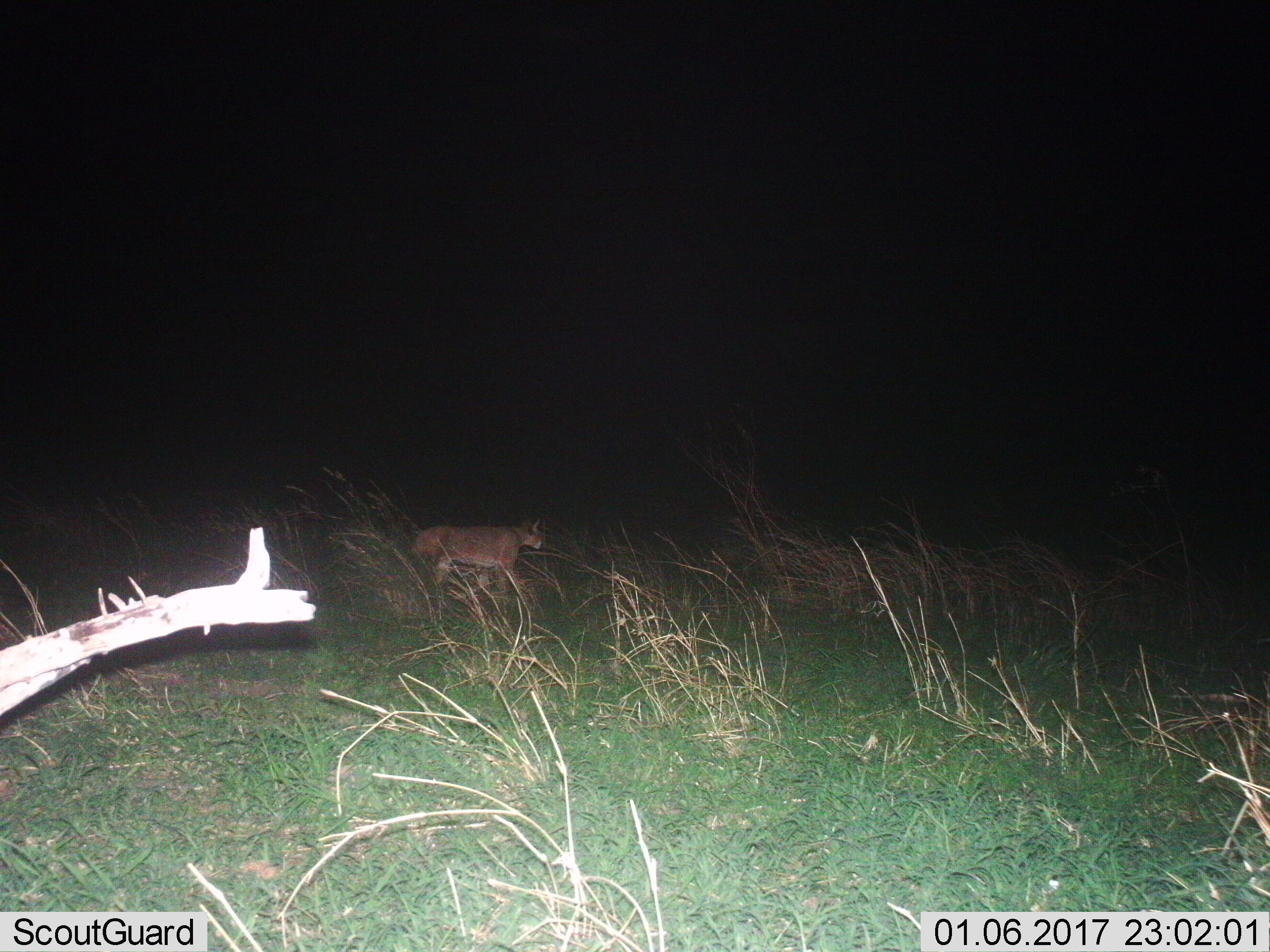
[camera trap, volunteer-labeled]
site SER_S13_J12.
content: unidentified animal